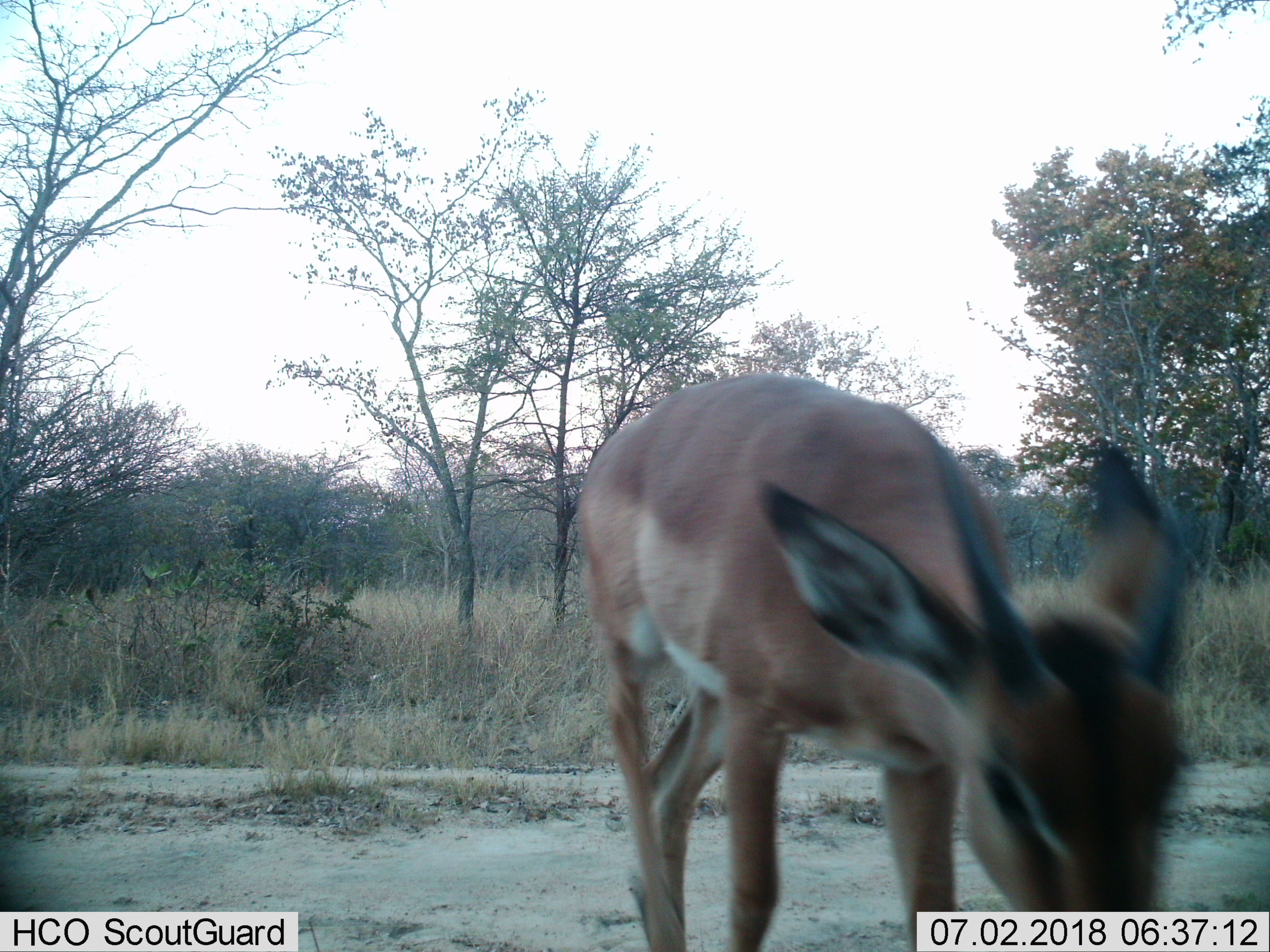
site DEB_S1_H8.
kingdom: Animalia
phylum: Chordata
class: Mammalia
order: Artiodactyla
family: Bovidae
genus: Aepyceros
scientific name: Aepyceros melampus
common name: impala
Impala (Aepyceros melampus), count 1. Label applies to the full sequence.